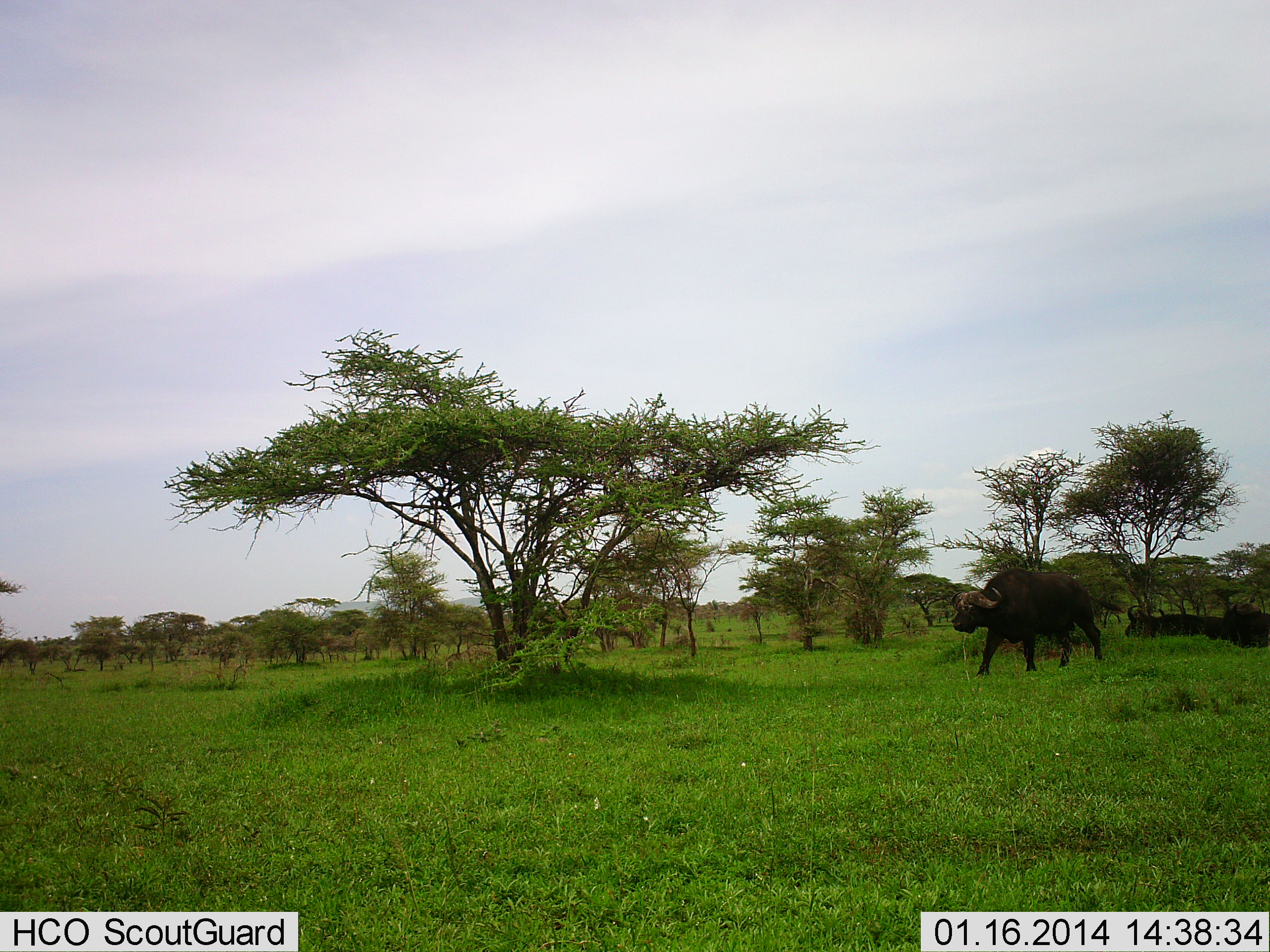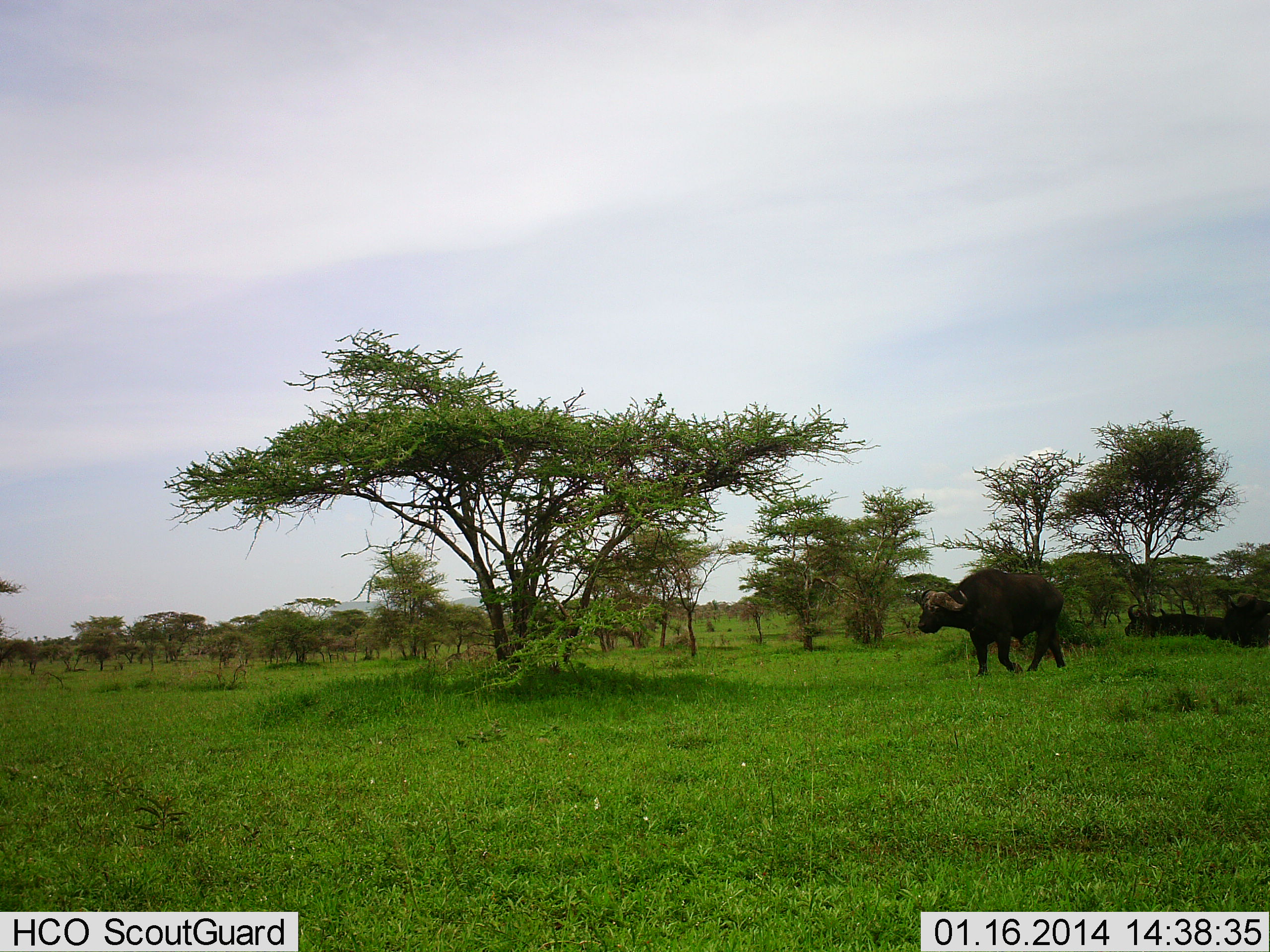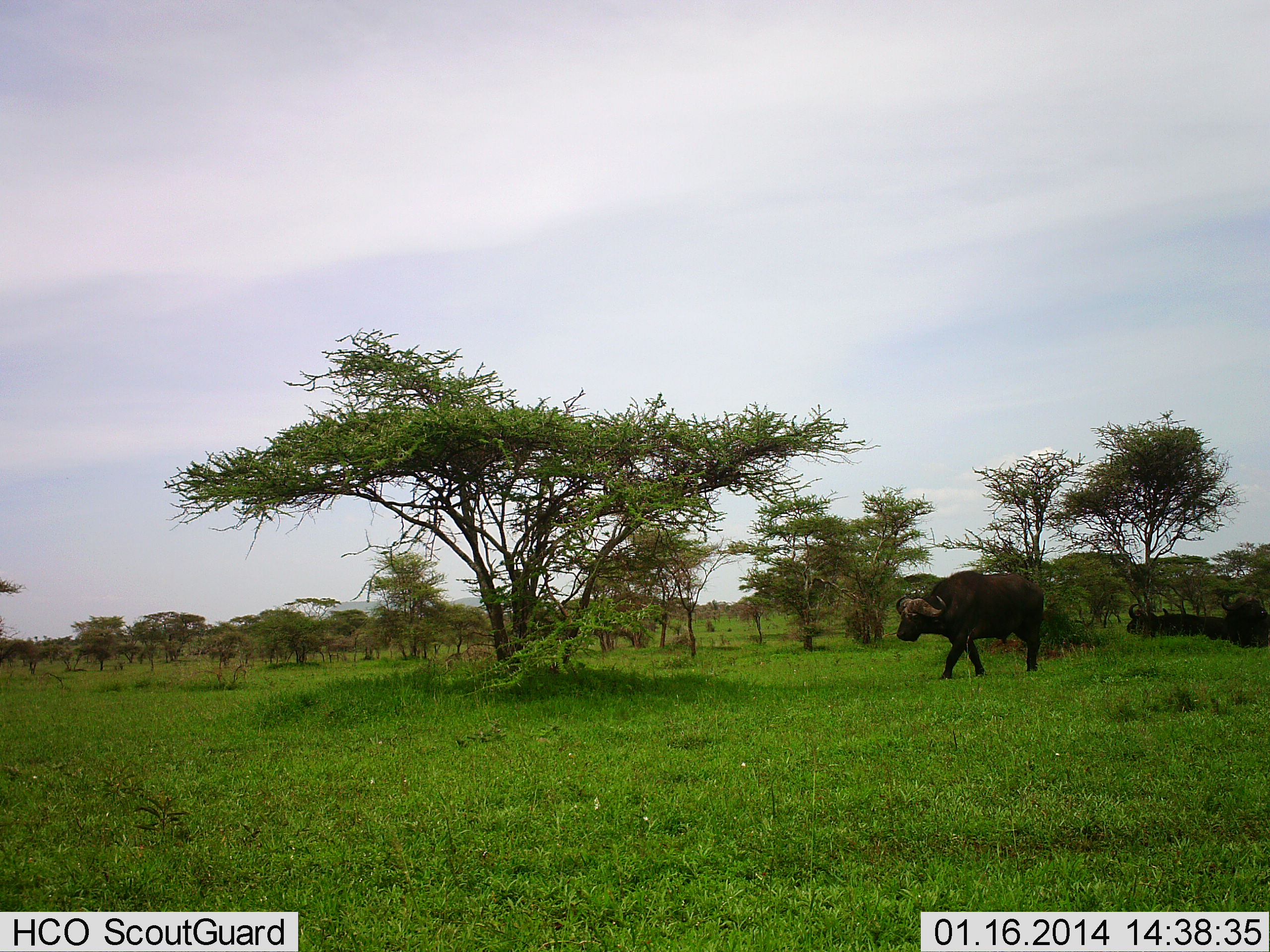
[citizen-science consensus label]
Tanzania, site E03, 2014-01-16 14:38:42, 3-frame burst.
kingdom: Animalia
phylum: Chordata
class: Mammalia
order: Artiodactyla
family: Bovidae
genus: Syncerus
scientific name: Syncerus caffer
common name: cape buffalo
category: buffalo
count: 3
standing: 34%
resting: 60%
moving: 91%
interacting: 0%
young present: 0%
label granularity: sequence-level